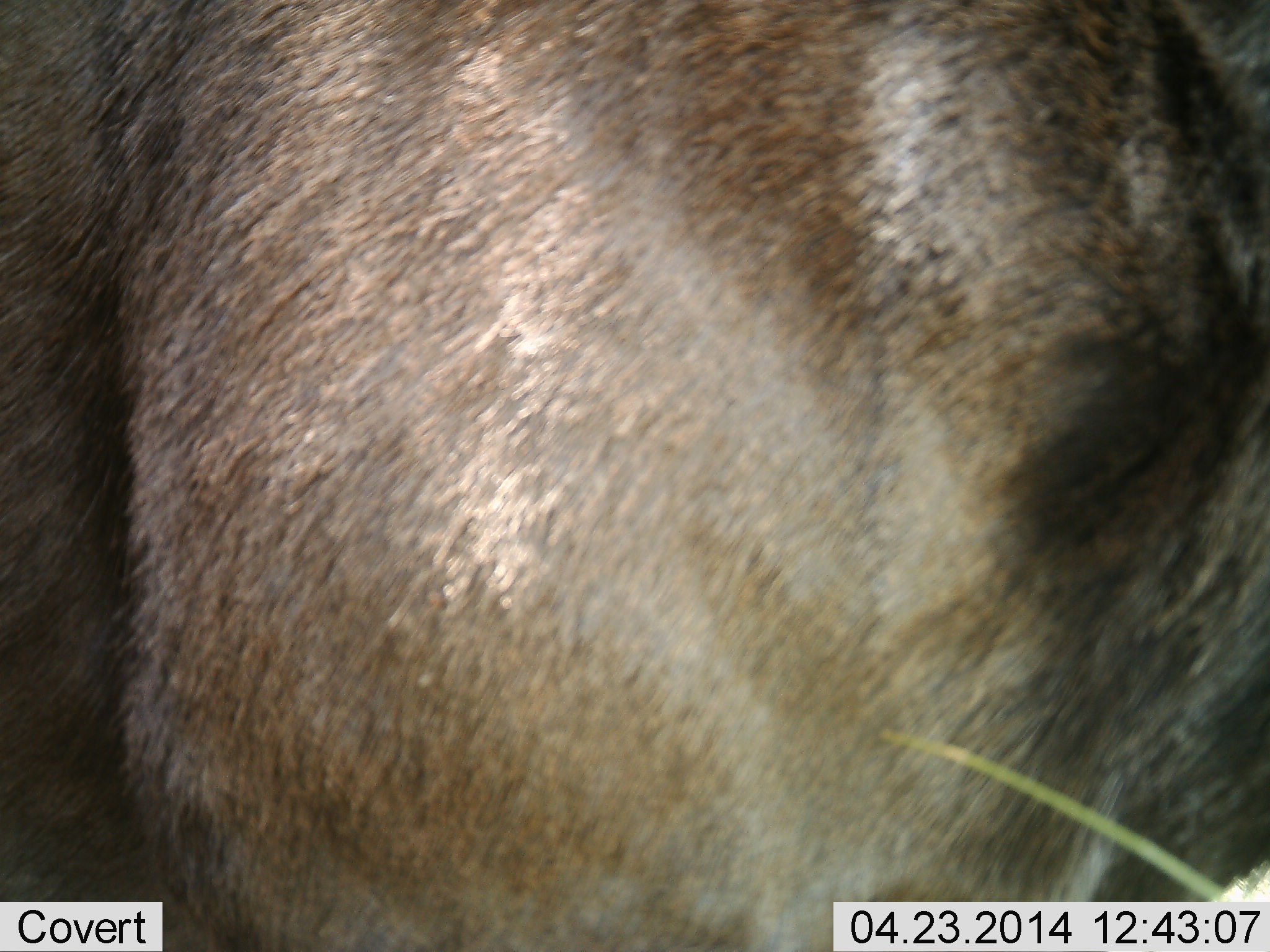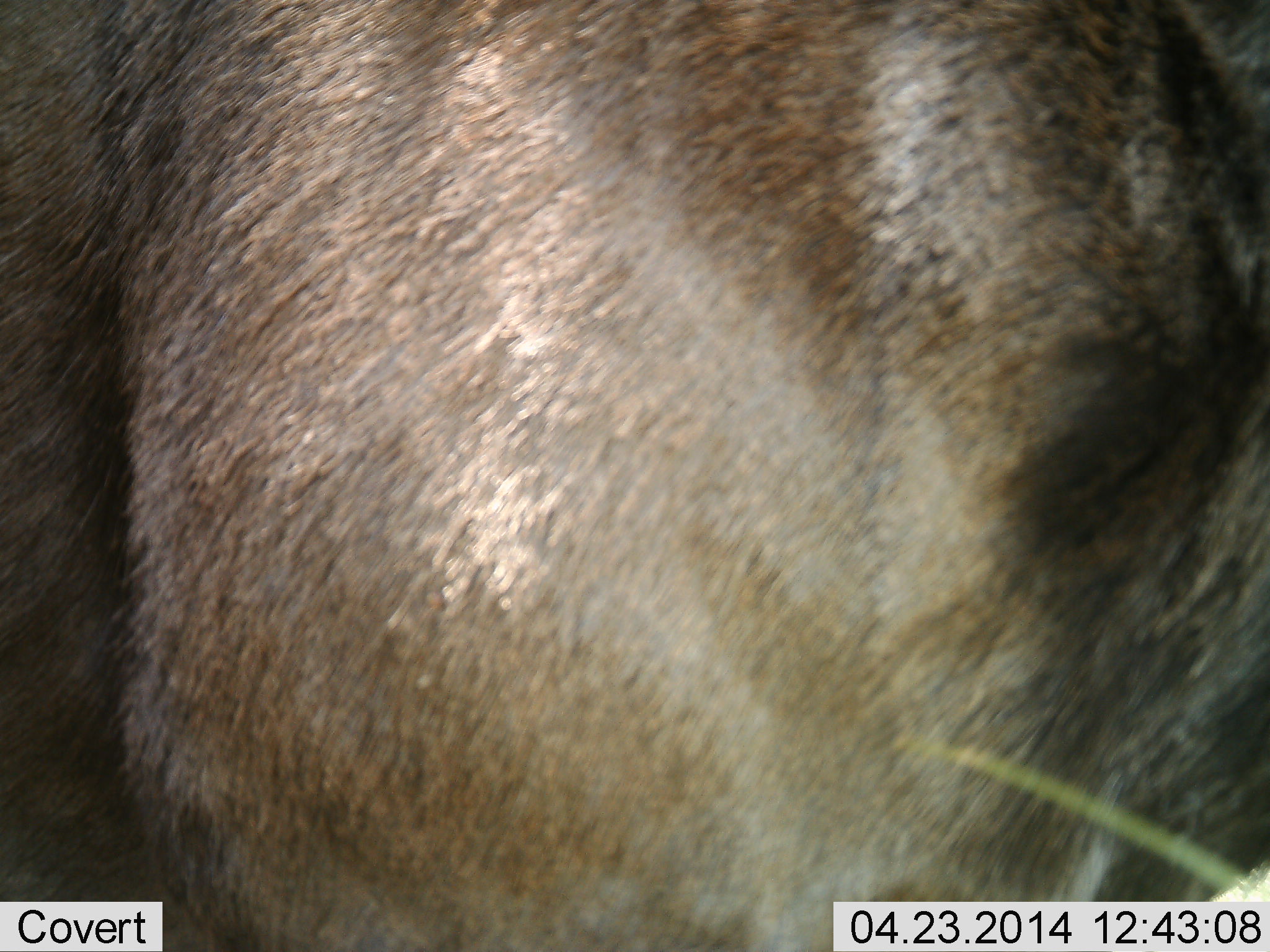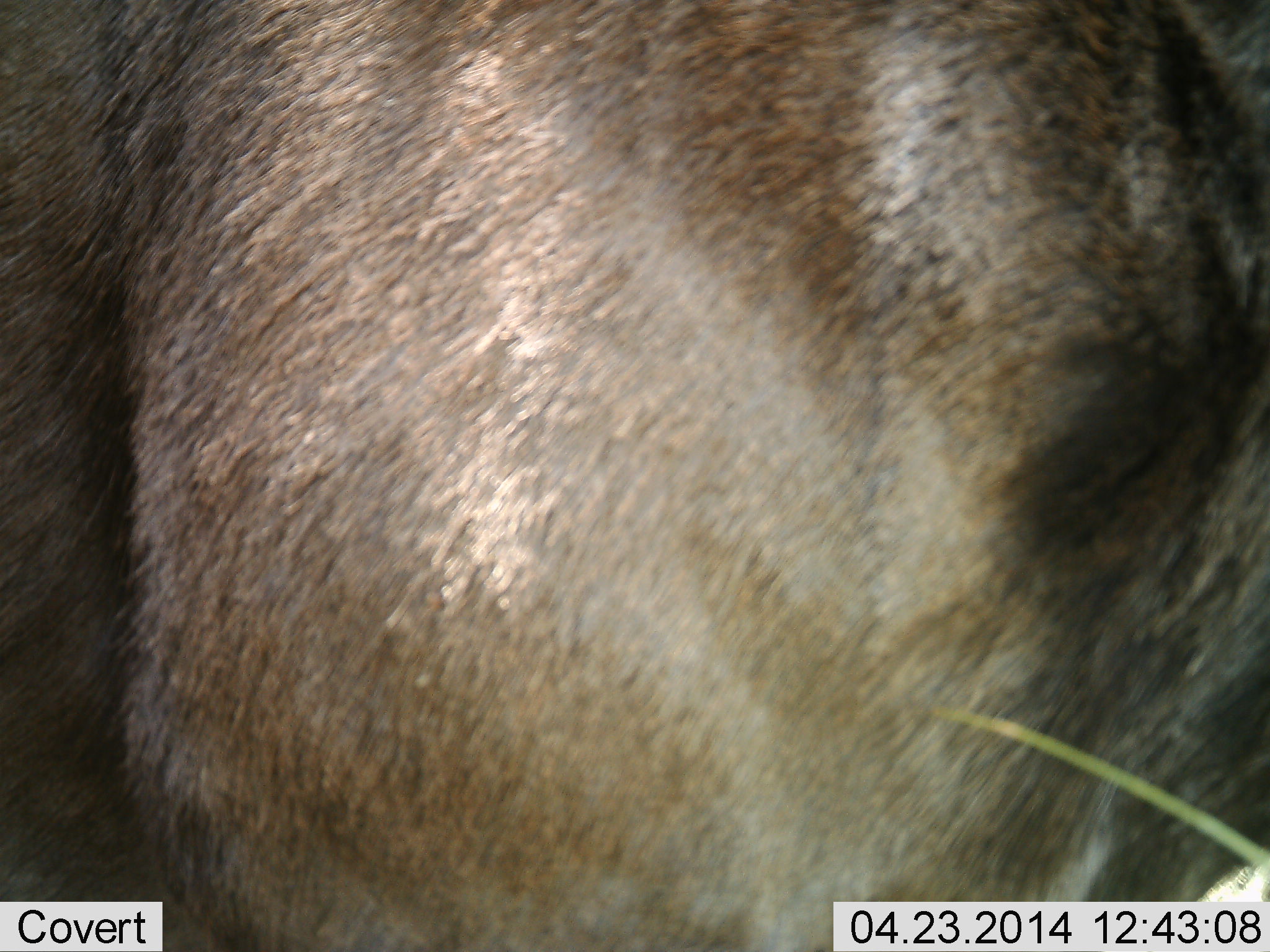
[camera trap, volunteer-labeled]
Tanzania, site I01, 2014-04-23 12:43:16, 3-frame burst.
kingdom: Animalia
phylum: Chordata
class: Mammalia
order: Artiodactyla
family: Bovidae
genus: Connochaetes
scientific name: Connochaetes taurinus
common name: blue wildebeest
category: wildebeest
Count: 1.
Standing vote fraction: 100%.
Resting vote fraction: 0%.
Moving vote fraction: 0%.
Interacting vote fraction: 0%.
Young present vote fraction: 0%.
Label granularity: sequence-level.